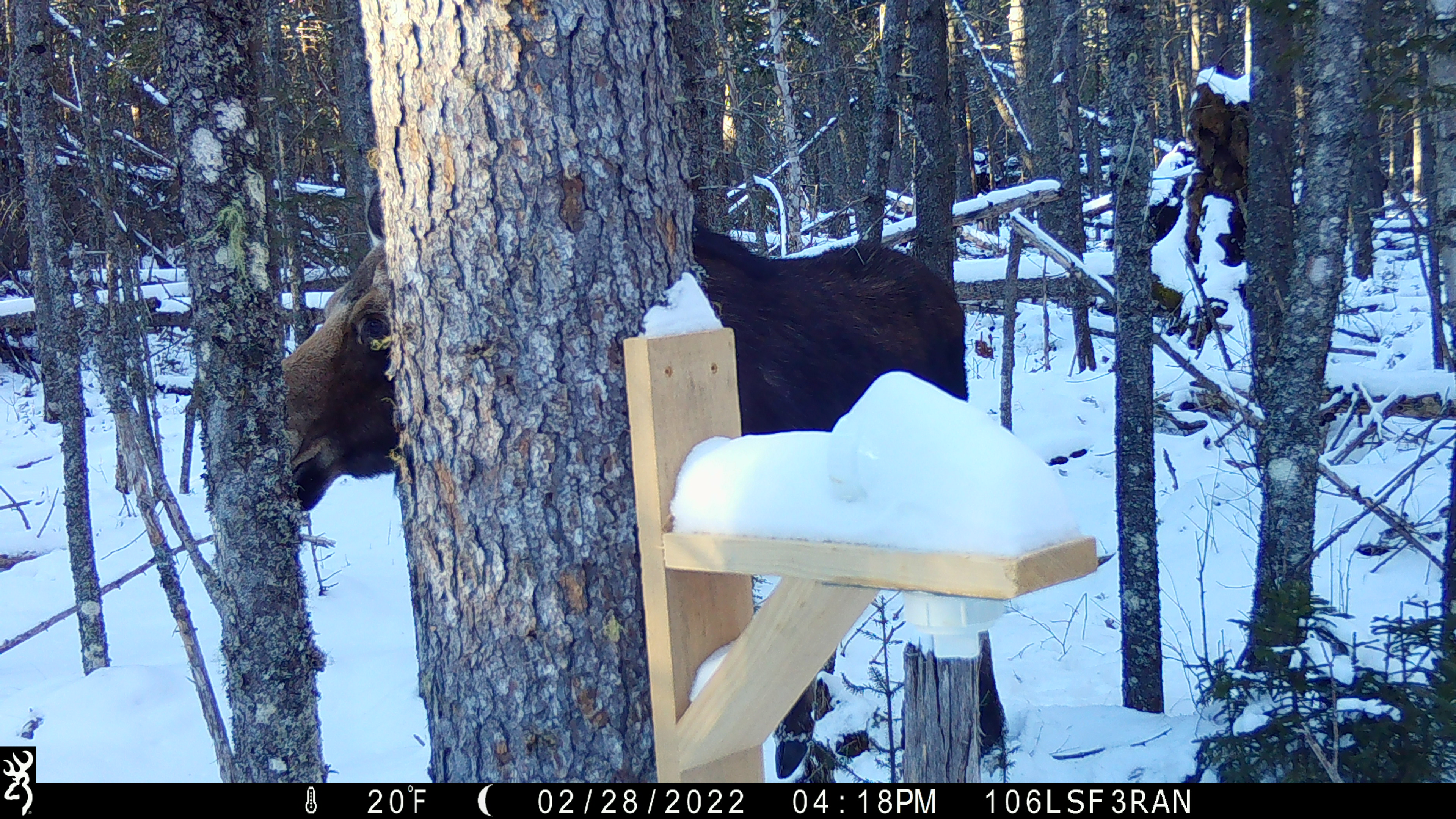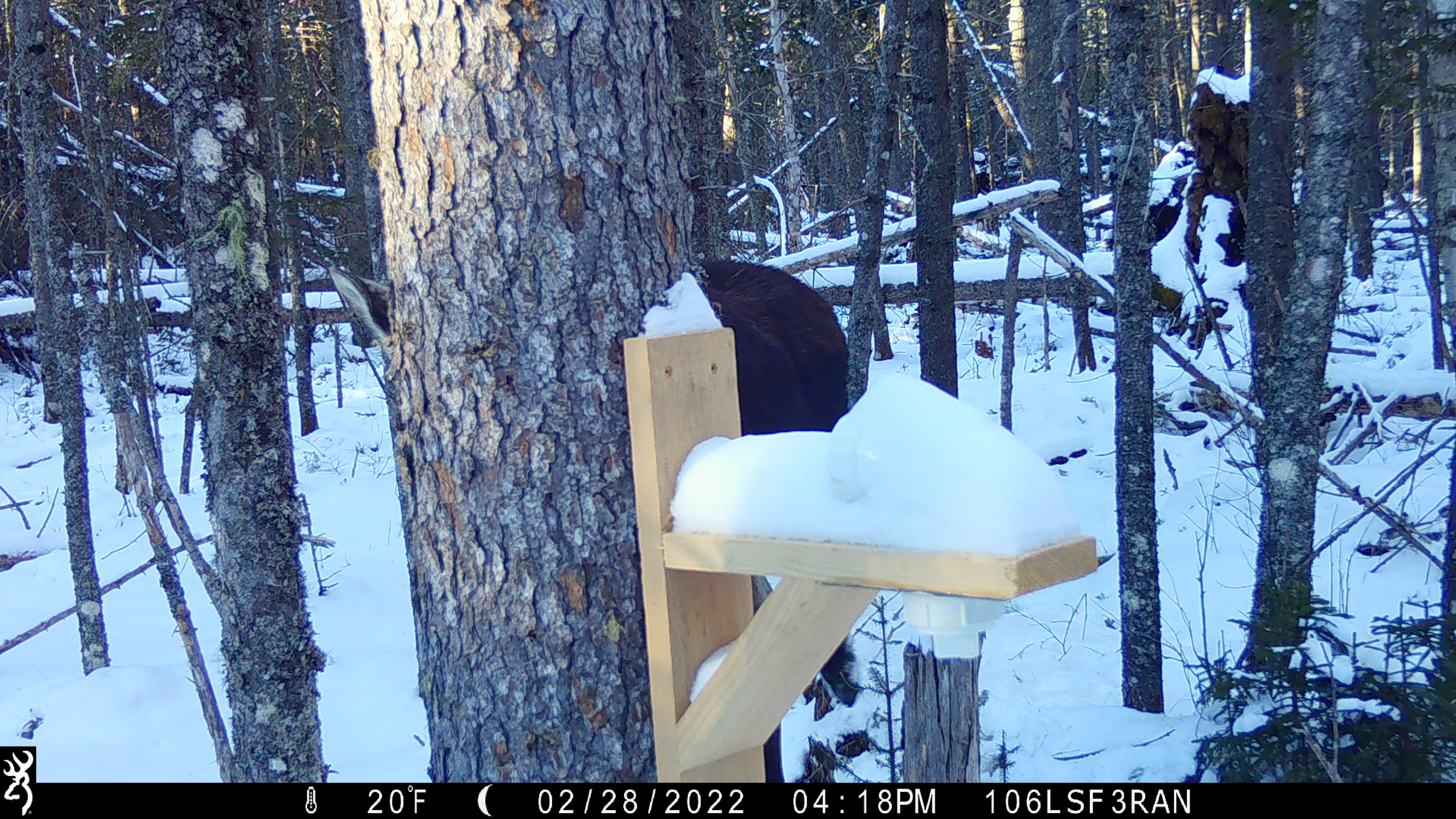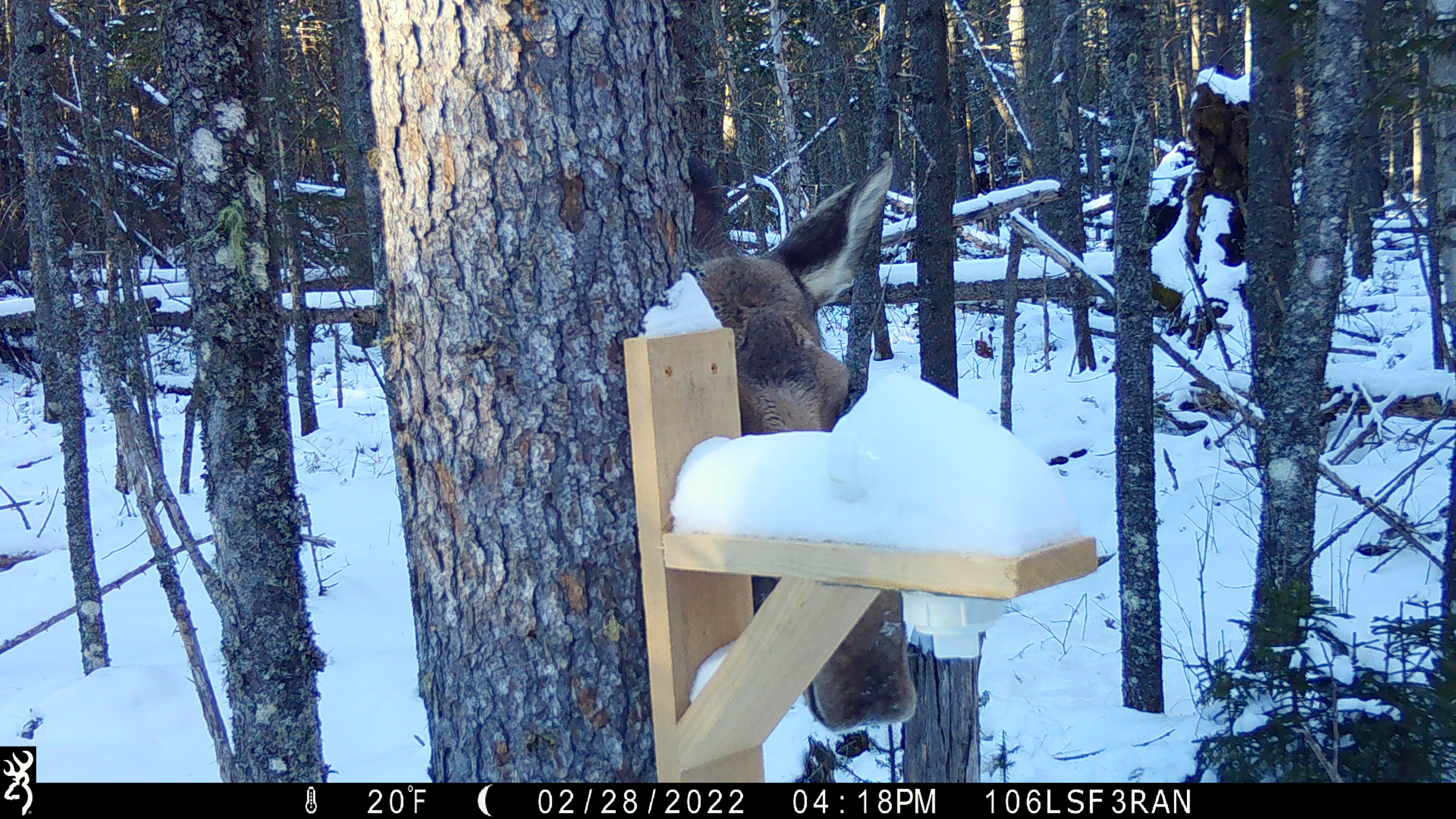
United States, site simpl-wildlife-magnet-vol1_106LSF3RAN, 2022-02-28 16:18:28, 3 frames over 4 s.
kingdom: Animalia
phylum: Chordata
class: Mammalia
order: Artiodactyla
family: Cervidae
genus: Alces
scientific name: Alces alces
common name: moose